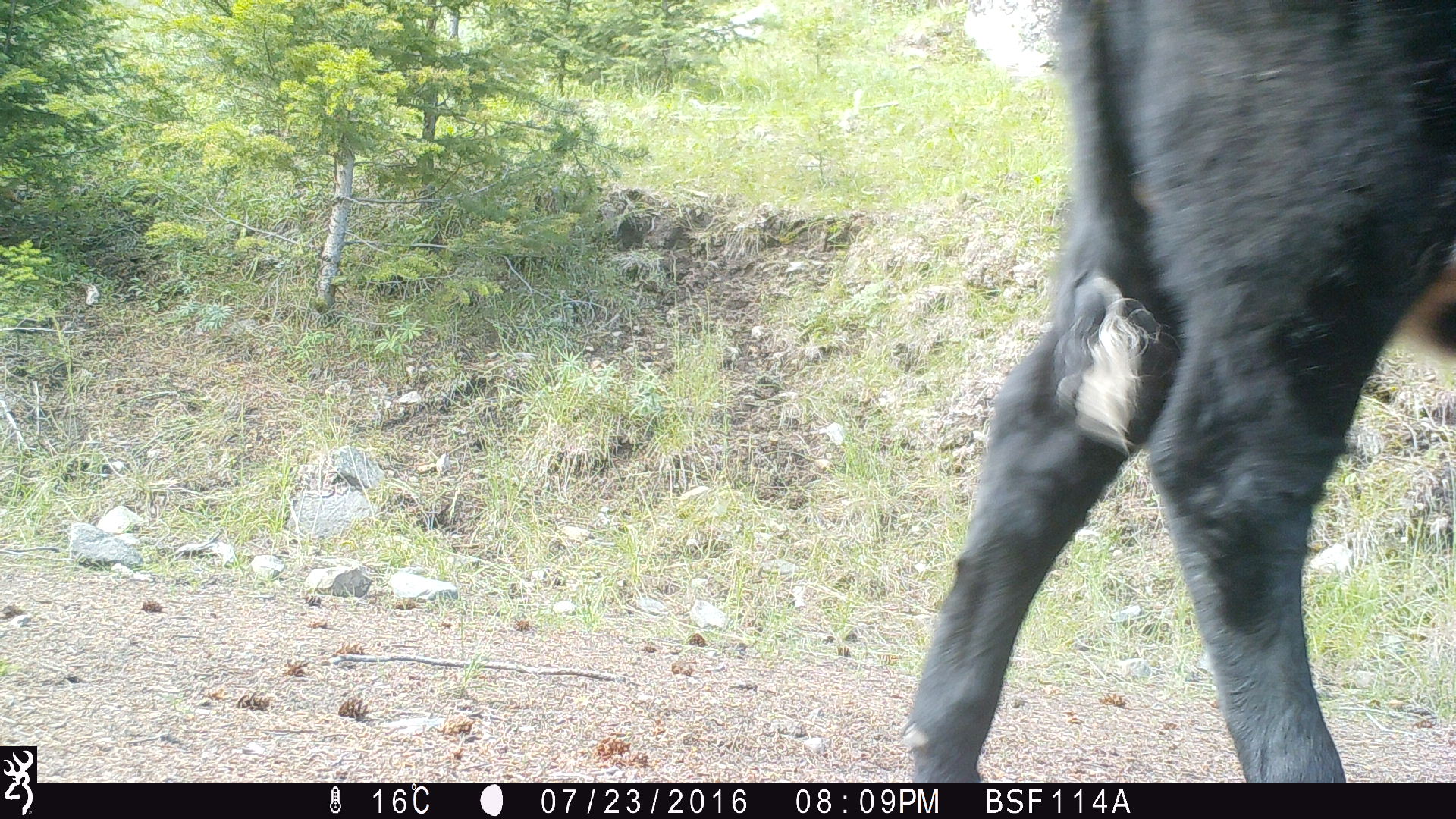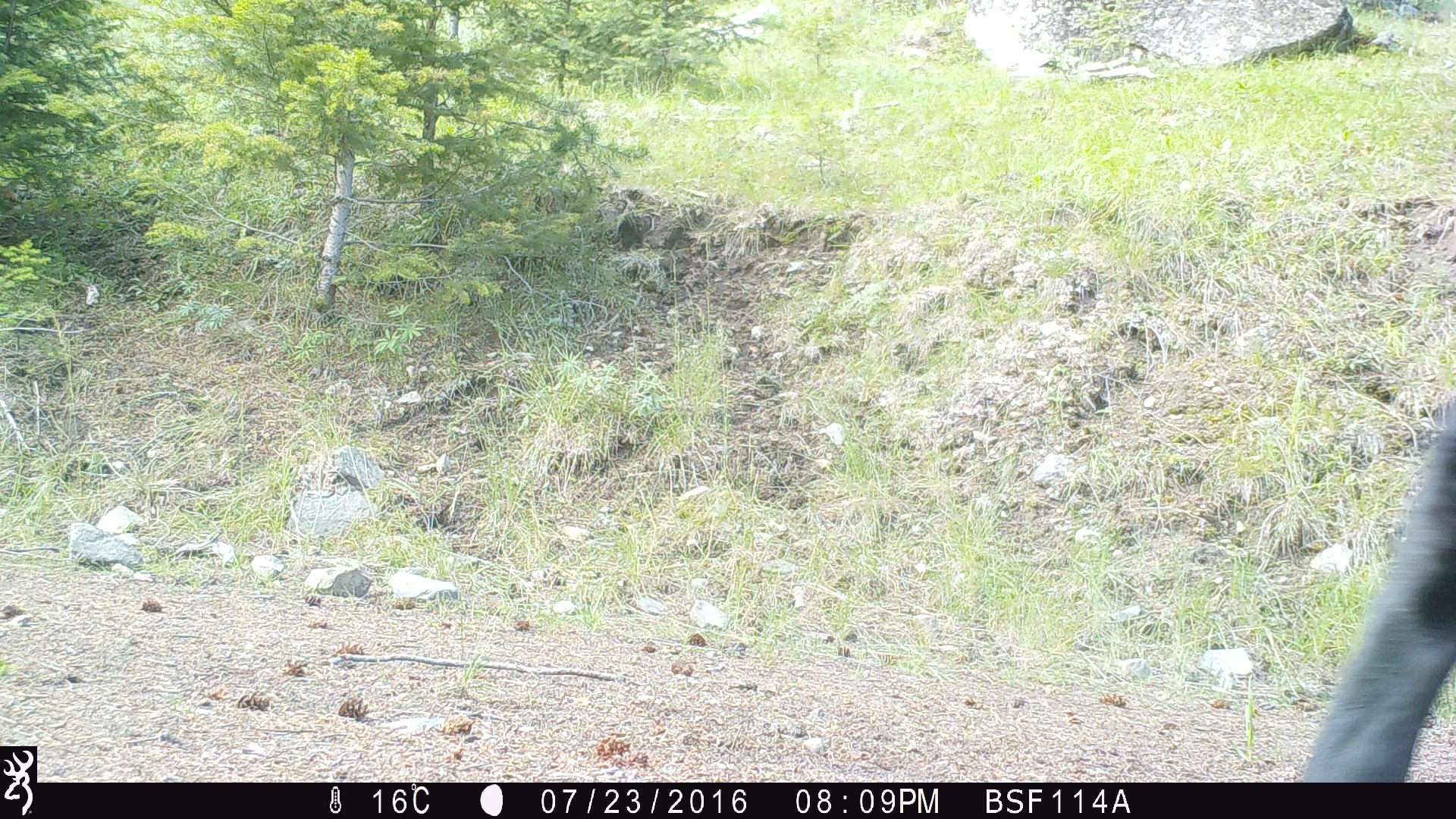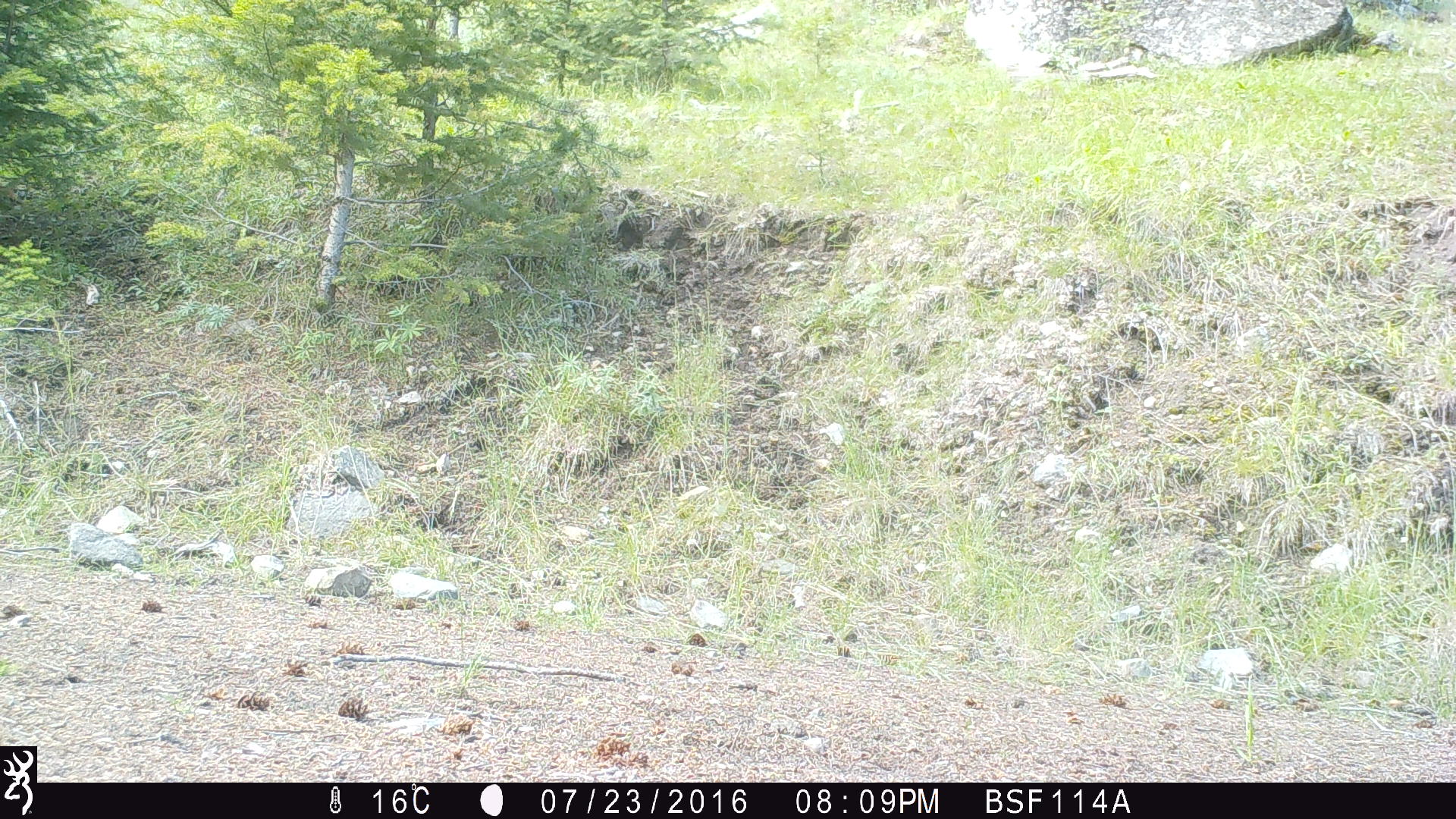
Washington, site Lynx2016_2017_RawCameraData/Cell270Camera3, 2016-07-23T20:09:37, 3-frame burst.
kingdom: Animalia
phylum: Chordata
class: Mammalia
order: Artiodactyla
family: Bovidae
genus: Bos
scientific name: Bos taurus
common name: domestic cattle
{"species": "domestic cattle (Bos taurus)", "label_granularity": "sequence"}